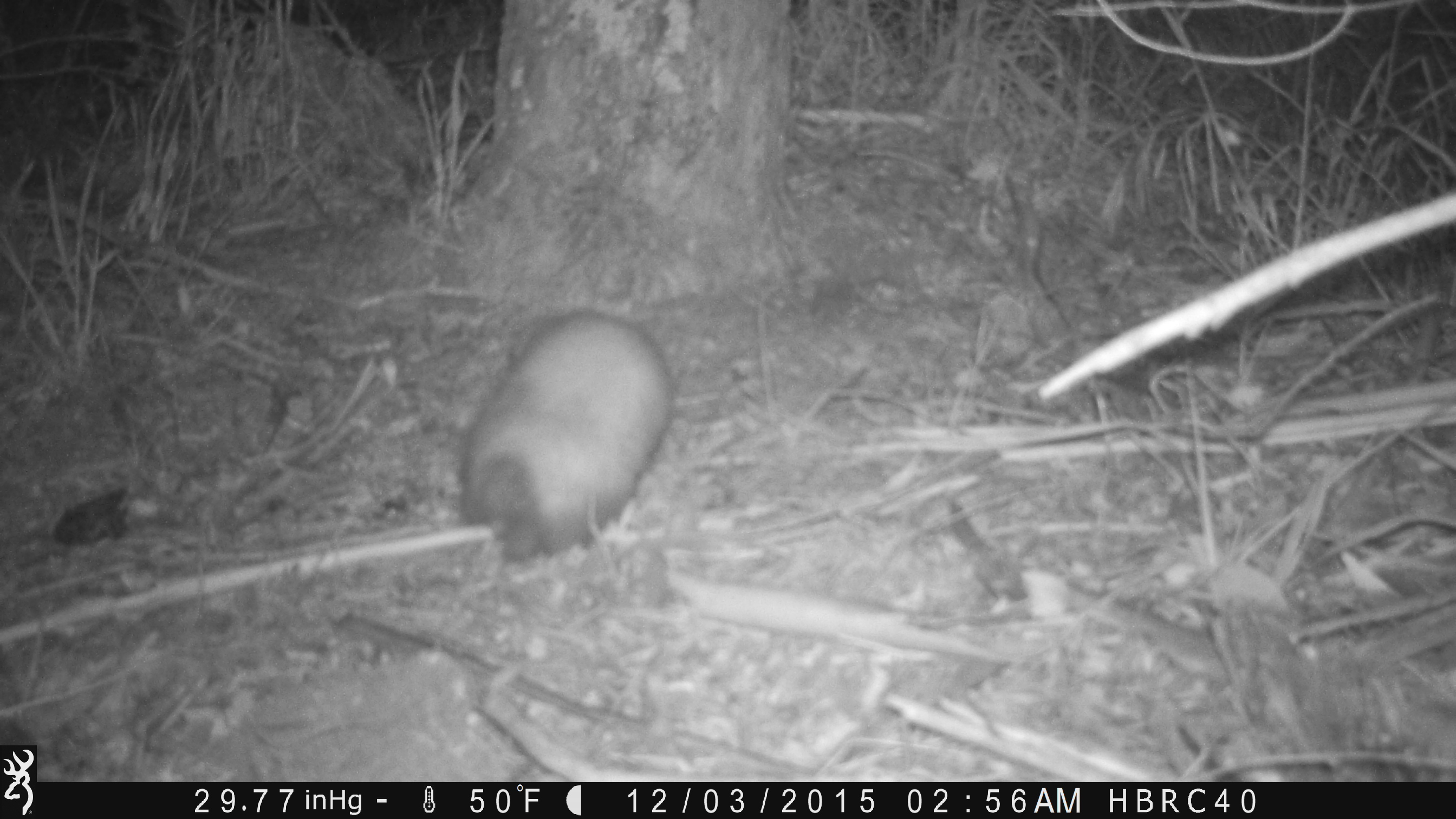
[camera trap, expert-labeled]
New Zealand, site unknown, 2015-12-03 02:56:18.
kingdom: Animalia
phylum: Chordata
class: Mammalia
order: Carnivora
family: Mustelidae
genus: Mustela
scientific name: Mustela furo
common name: ferret